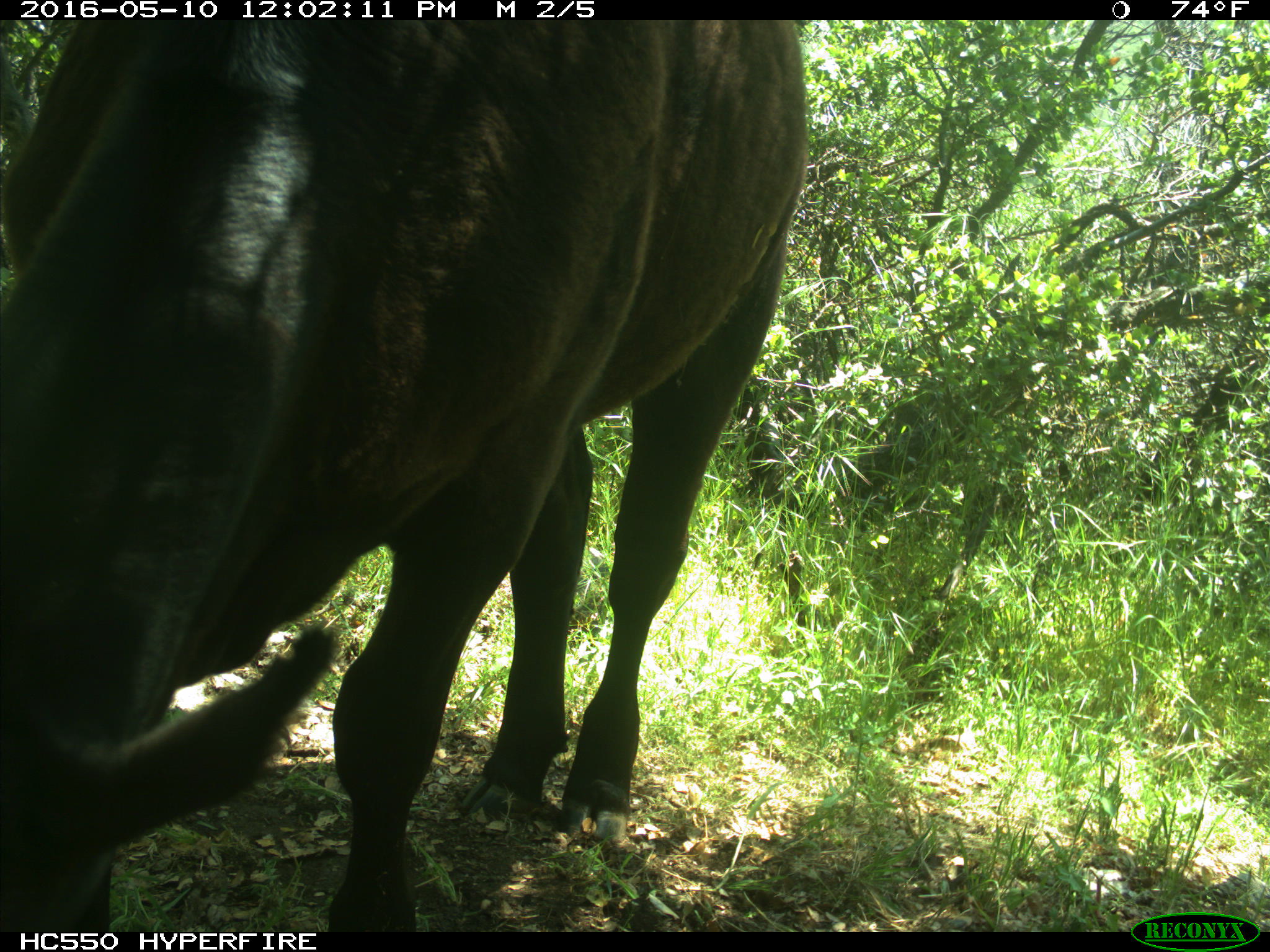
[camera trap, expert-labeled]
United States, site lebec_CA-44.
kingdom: Animalia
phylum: Chordata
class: Mammalia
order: Artiodactyla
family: Bovidae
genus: Bos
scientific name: Bos taurus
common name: domestic cow